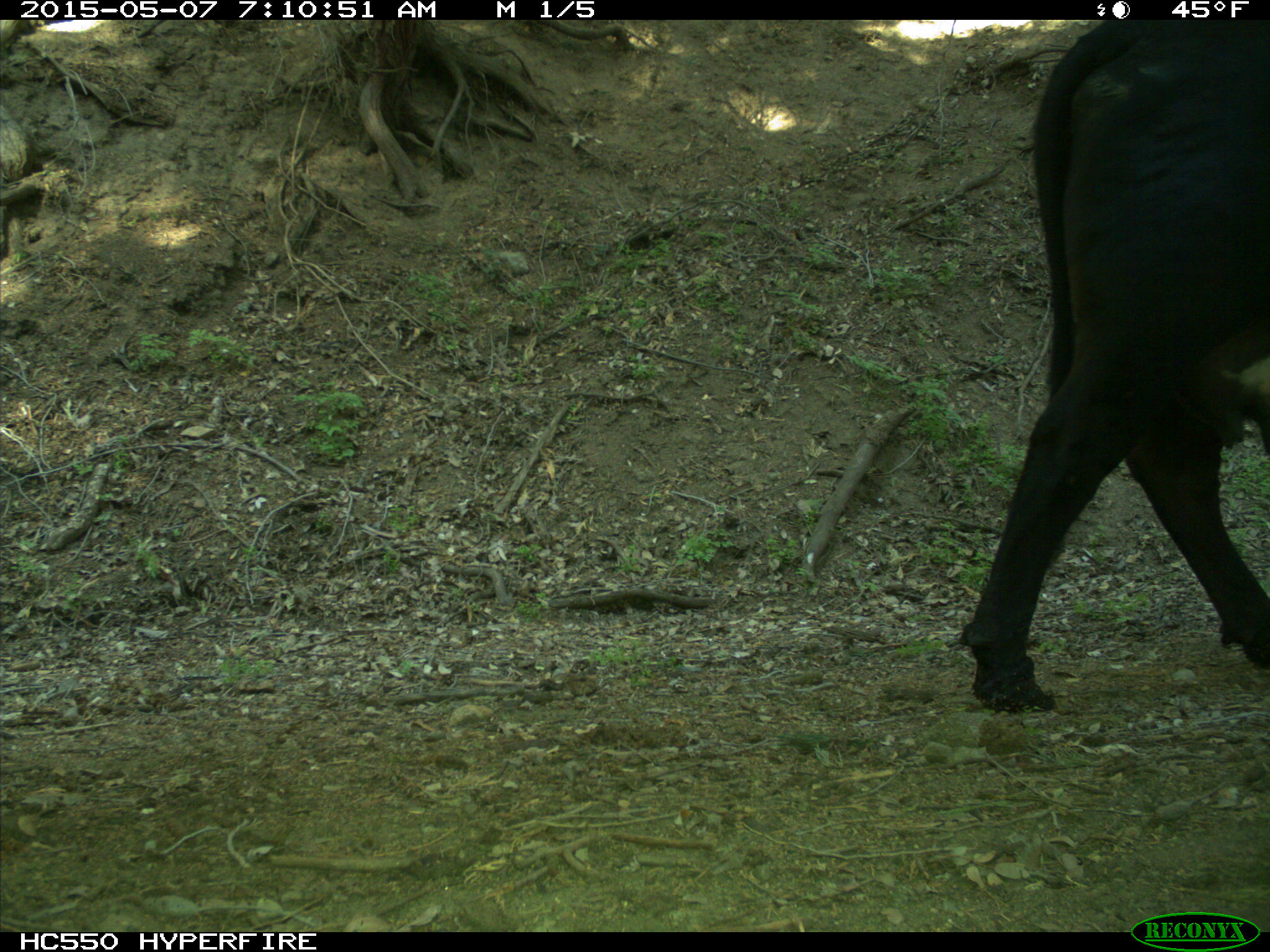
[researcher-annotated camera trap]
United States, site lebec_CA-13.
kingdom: Animalia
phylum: Chordata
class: Mammalia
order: Artiodactyla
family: Bovidae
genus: Bos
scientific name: Bos taurus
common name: domestic cow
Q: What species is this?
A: Bos taurus (domestic cow).